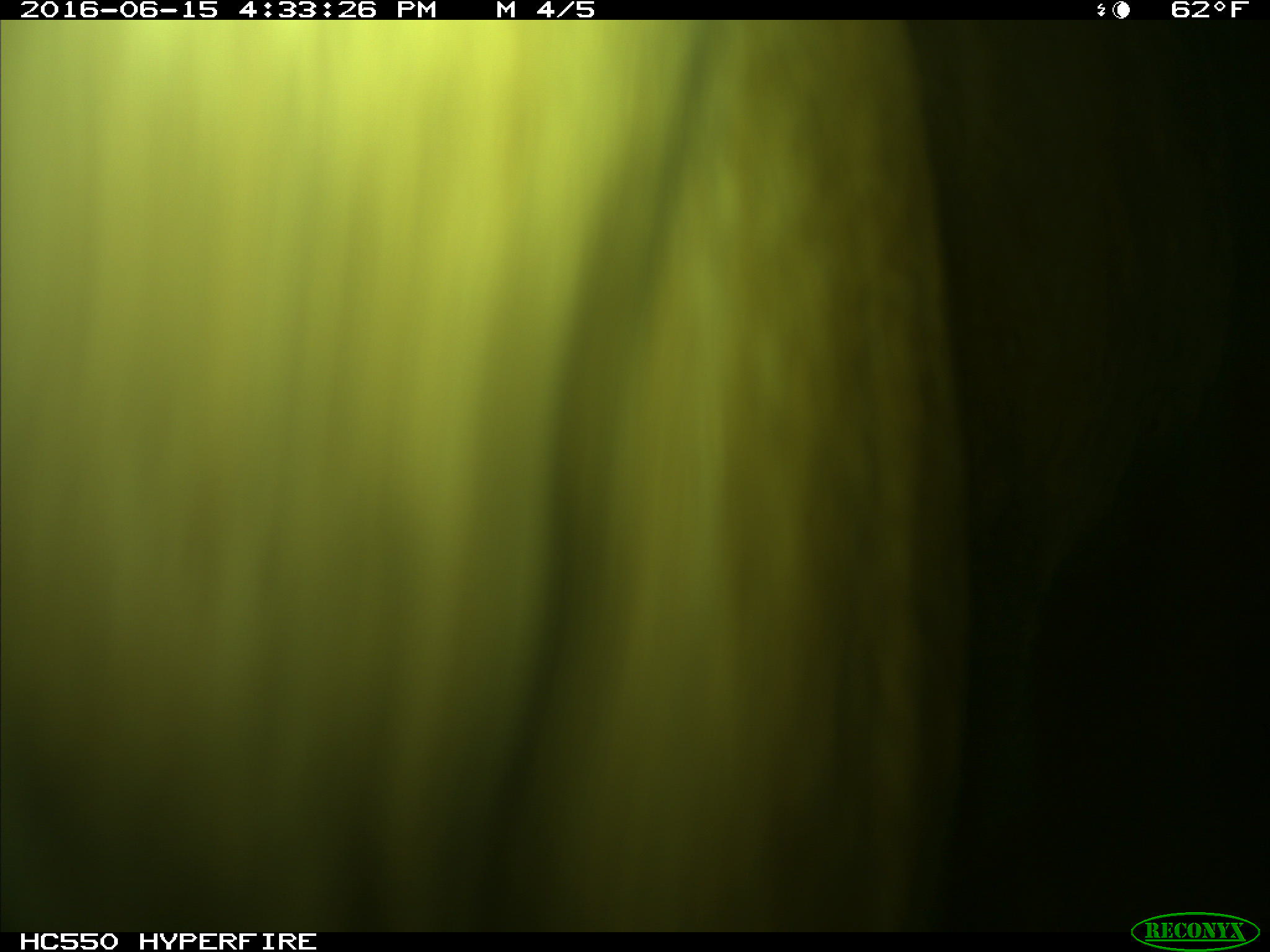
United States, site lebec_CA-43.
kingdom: Animalia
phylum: Chordata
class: Mammalia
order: Artiodactyla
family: Bovidae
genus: Bos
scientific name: Bos taurus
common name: domestic cow